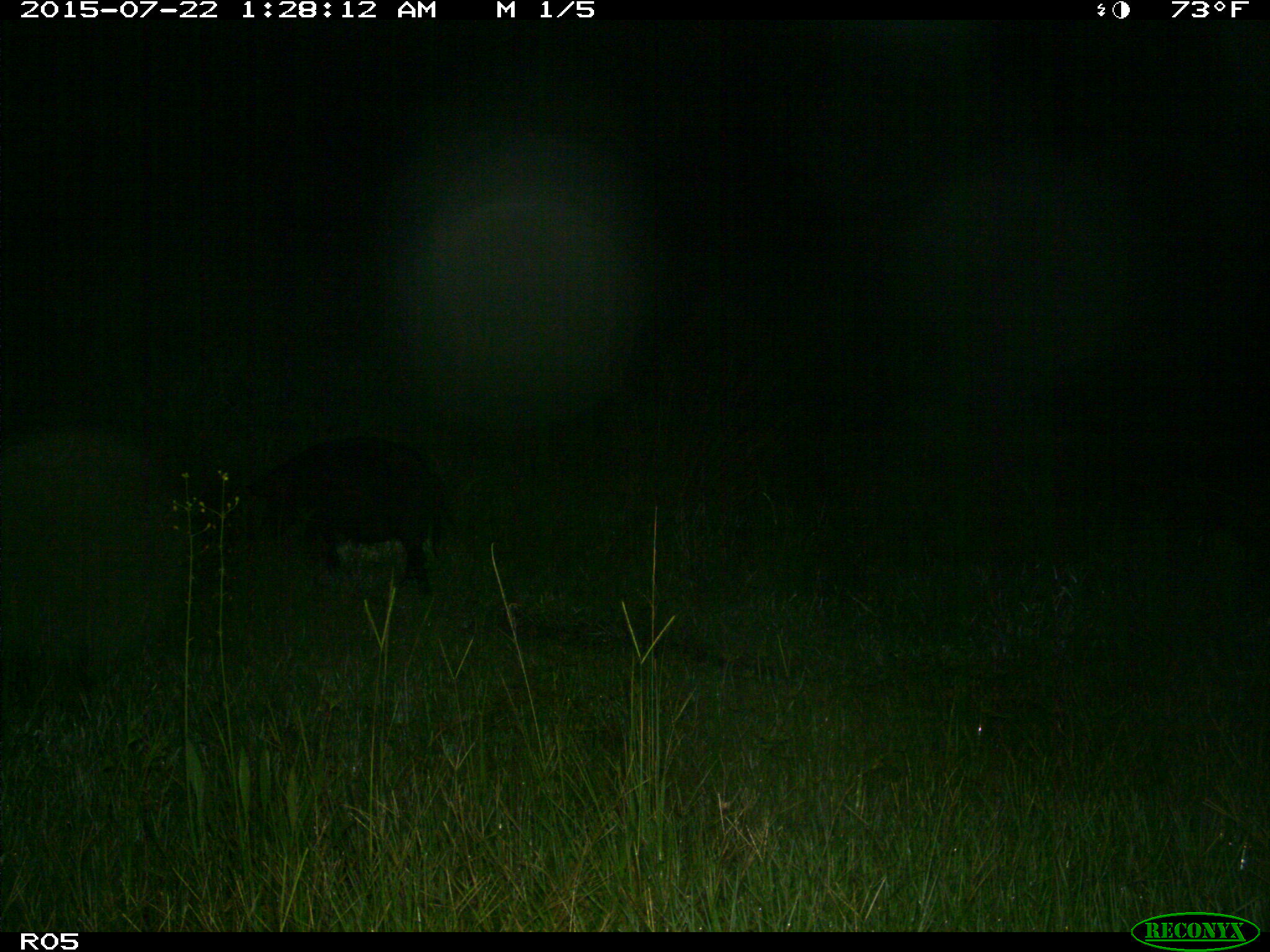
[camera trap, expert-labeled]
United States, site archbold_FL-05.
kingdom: Animalia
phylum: Chordata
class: Mammalia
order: Artiodactyla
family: Suidae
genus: Sus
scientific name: Sus scrofa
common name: wild boar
Sus scrofa (wild boar).